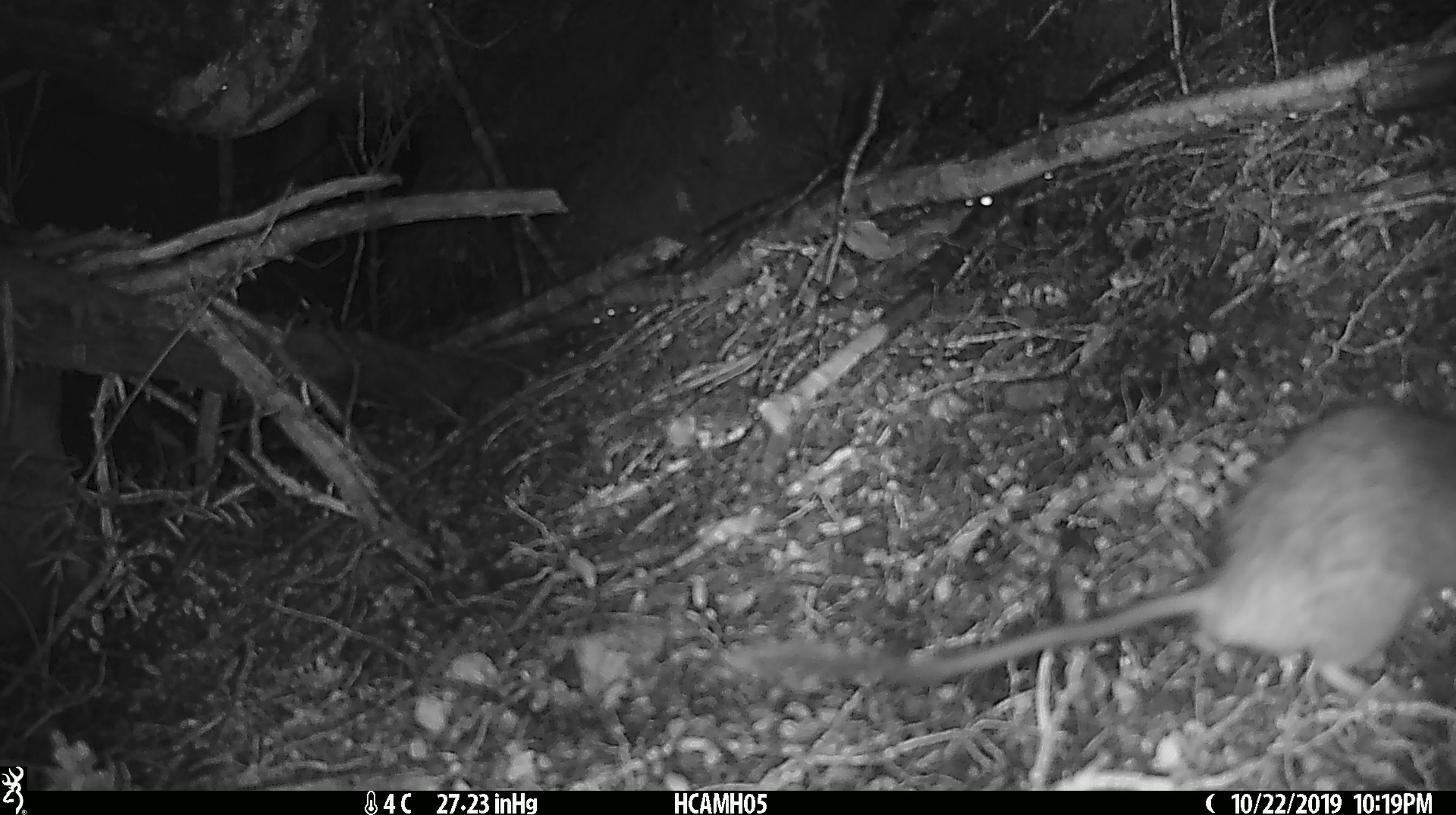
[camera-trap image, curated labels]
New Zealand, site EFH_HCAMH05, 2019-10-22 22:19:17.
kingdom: Animalia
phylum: Chordata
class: Mammalia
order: Rodentia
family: Muridae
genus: Rattus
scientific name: Rattus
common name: rat